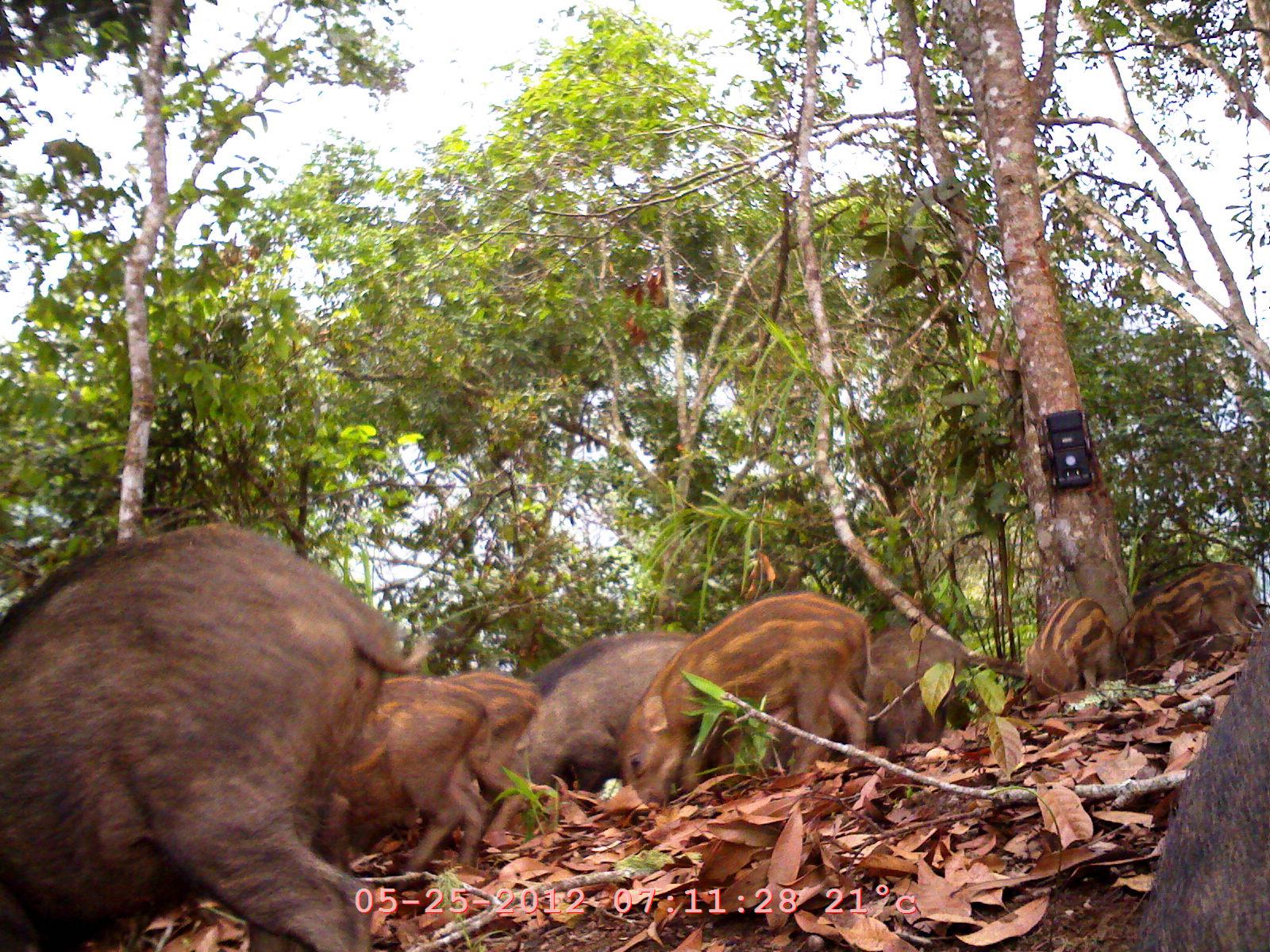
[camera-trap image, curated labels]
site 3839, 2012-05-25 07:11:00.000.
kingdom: Animalia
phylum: Chordata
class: Mammalia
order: Artiodactyla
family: Suidae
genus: Sus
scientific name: Sus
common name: pigs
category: sus sp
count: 12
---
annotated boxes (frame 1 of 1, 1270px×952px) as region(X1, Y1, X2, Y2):
sus sp: region(0, 517, 435, 952); region(619, 590, 868, 809); region(1127, 619, 1269, 950); region(511, 630, 700, 809); region(325, 675, 487, 879); region(753, 622, 964, 757); region(1120, 559, 1254, 676); region(449, 668, 539, 840); region(1024, 592, 1121, 699)